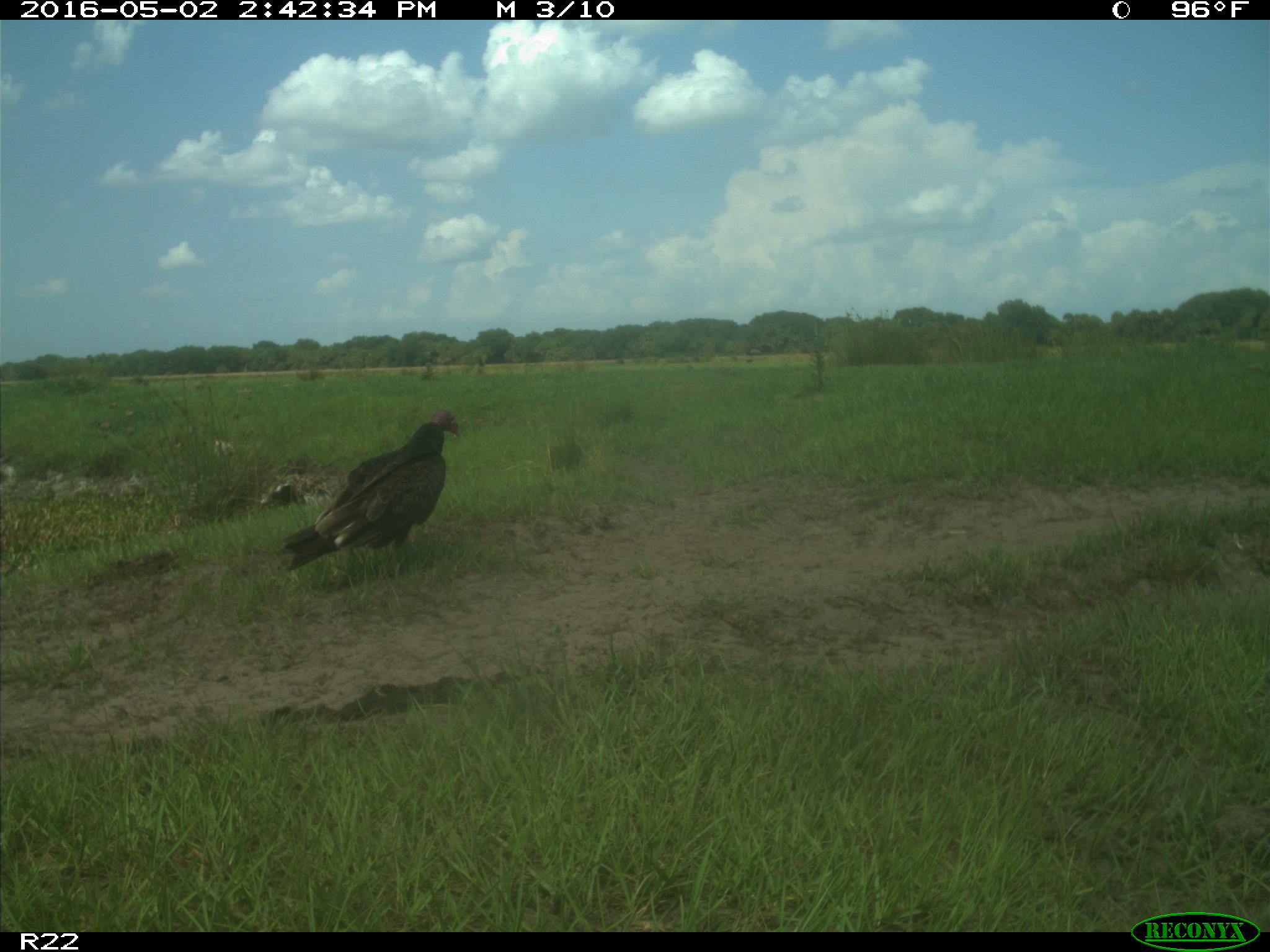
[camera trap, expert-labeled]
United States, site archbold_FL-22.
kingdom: Animalia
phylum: Chordata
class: Aves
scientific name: Aves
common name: birds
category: unidentified bird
Unidentified bird (birds) (Aves).